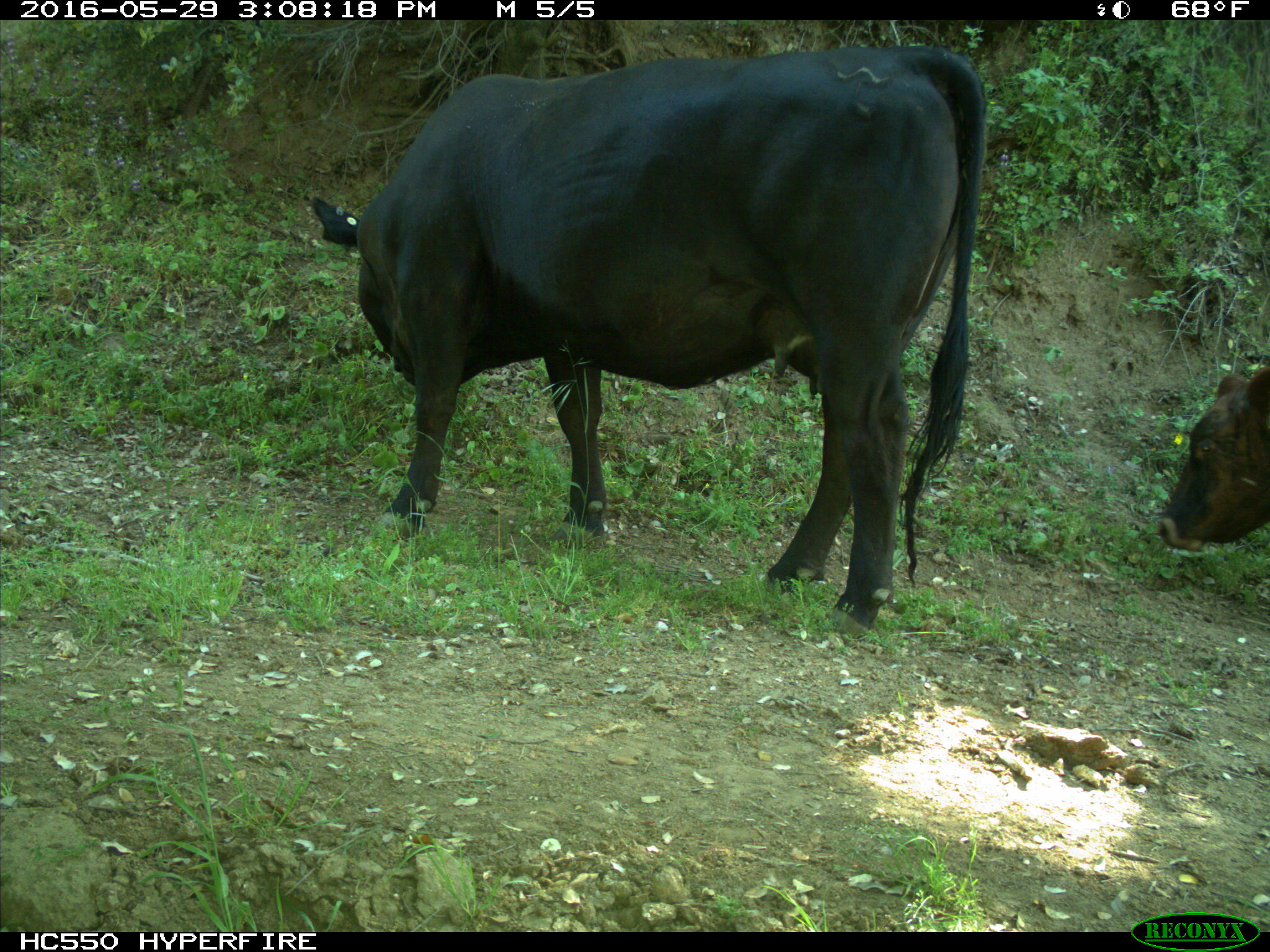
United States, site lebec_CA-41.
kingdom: Animalia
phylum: Chordata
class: Mammalia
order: Artiodactyla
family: Bovidae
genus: Bos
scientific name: Bos taurus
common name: domestic cow